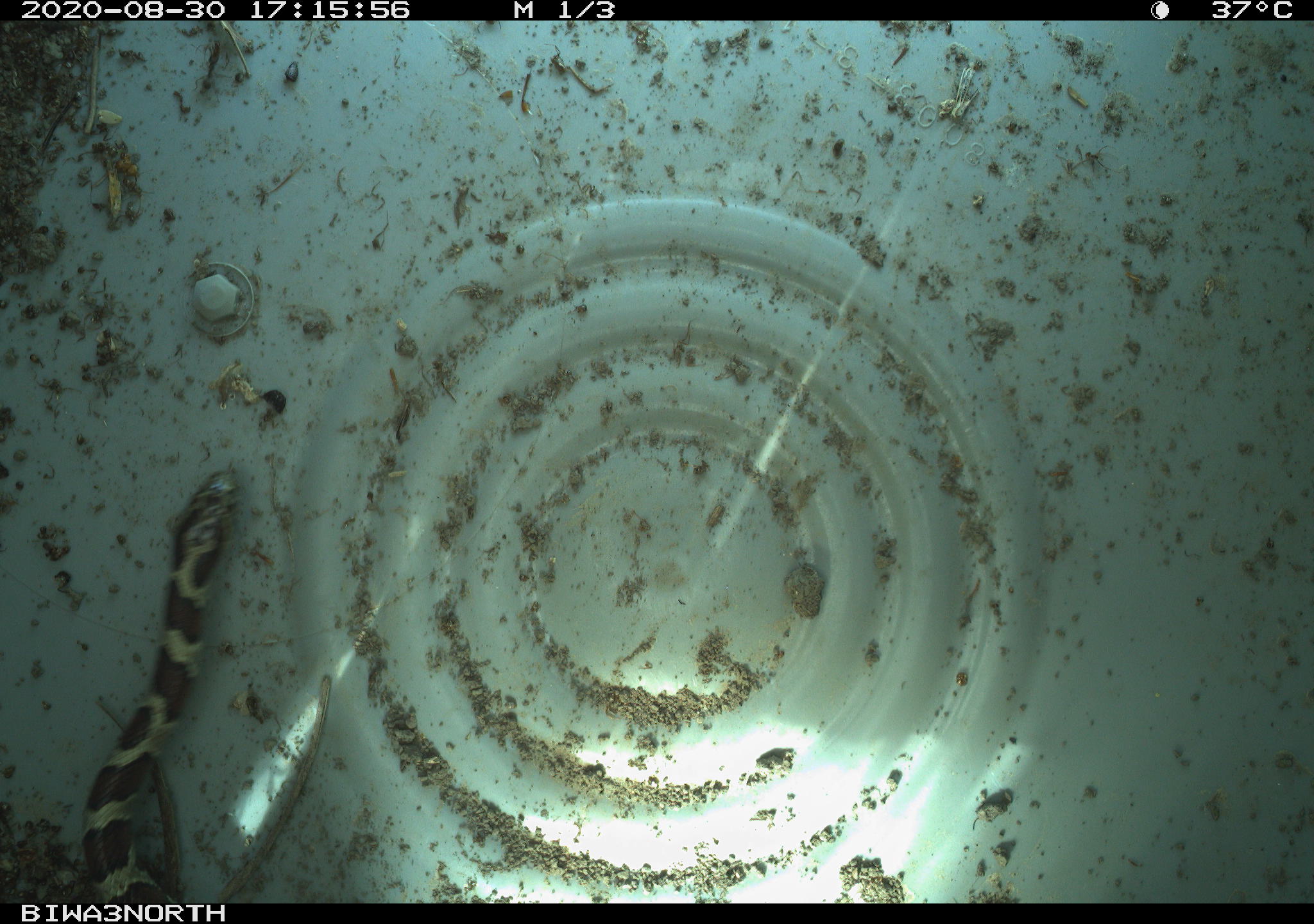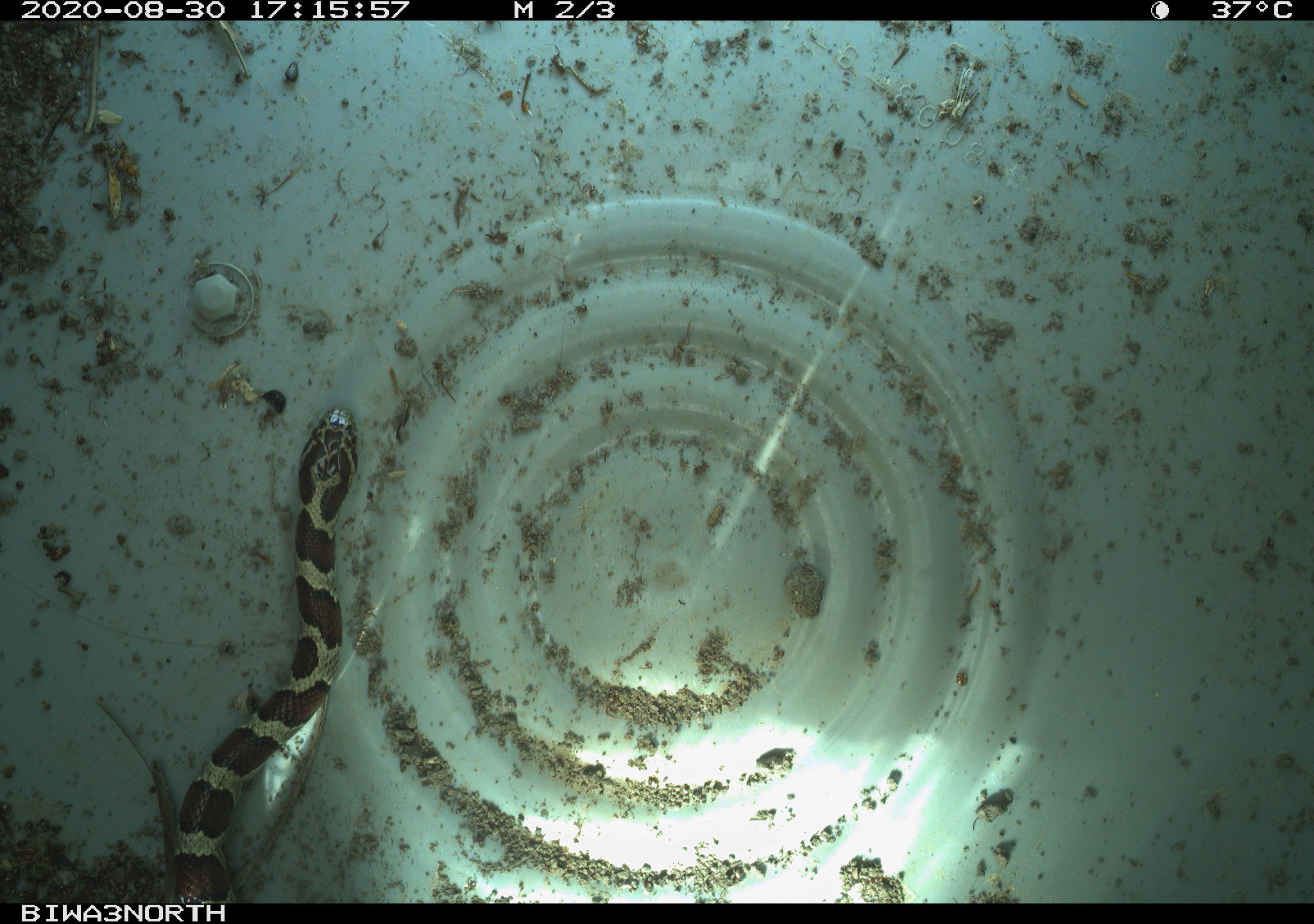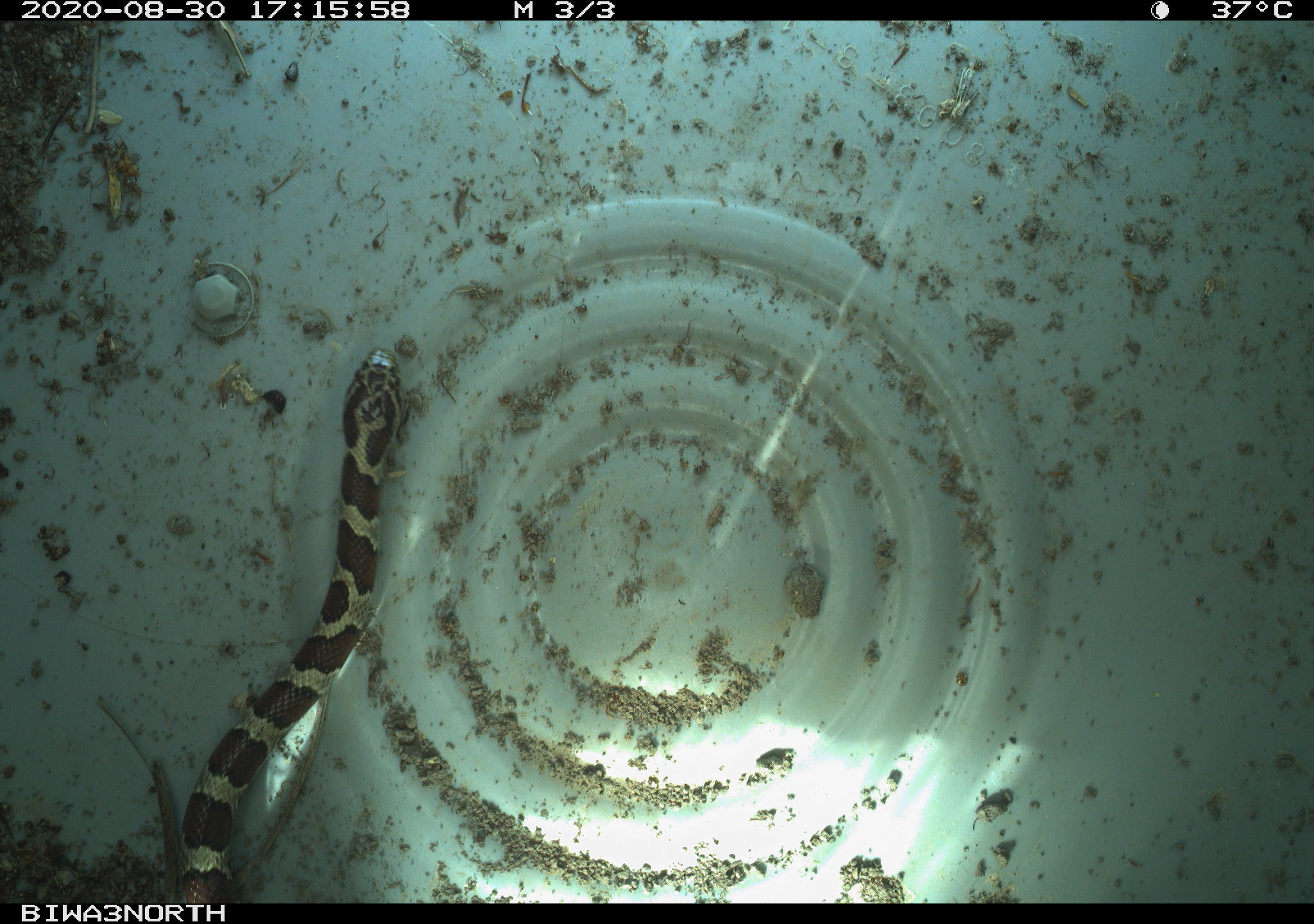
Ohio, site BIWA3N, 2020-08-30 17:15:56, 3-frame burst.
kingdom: Animalia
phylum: Chordata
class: Reptilia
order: Squamata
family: Colubridae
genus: Lampropeltis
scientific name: Lampropeltis triangulum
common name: eastern milksnake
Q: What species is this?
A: Eastern milksnake (Lampropeltis triangulum).